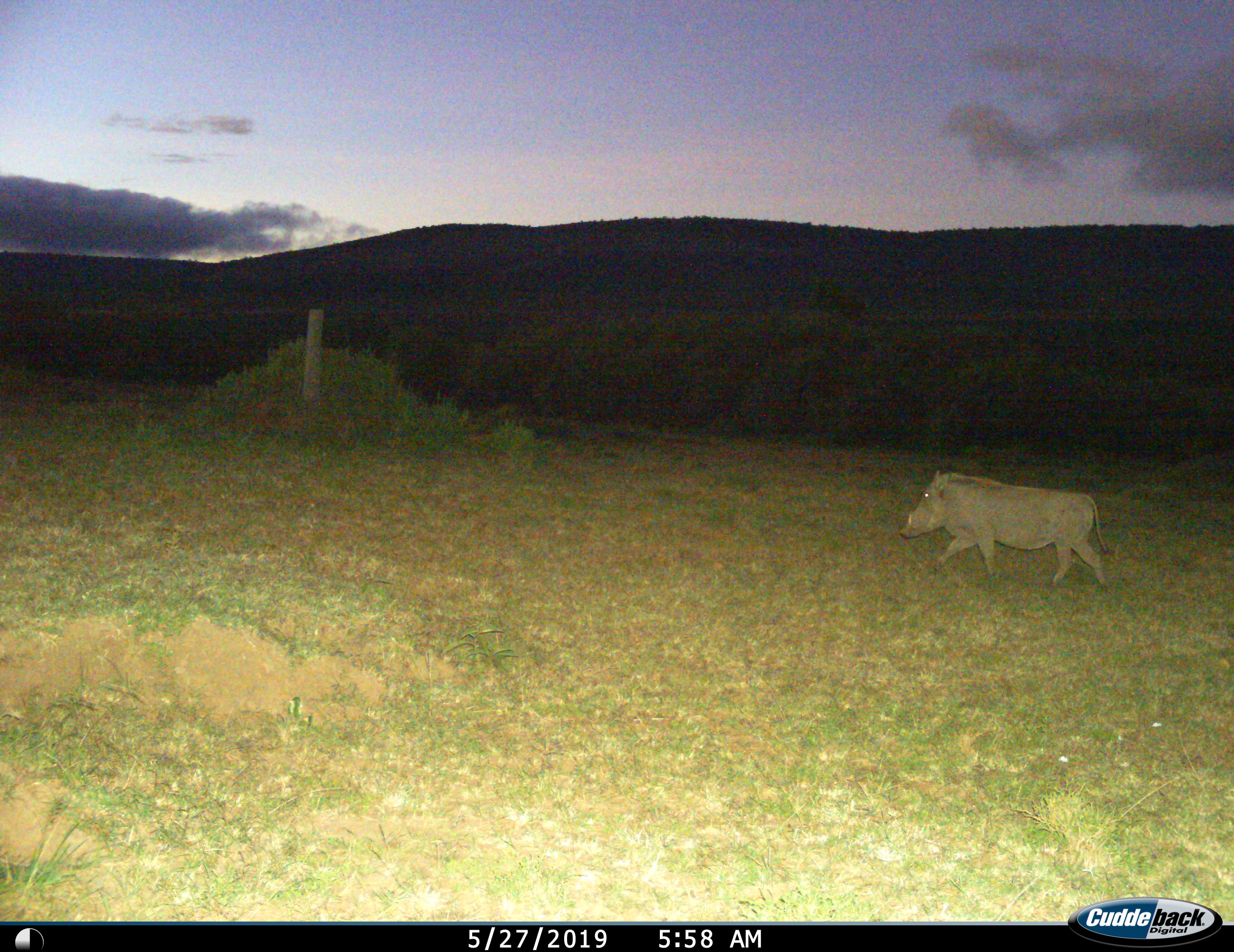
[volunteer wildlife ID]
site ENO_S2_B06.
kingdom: Animalia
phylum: Chordata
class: Mammalia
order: Artiodactyla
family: Suidae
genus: Phacochoerus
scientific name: Phacochoerus africanus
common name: warthog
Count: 1.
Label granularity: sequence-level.